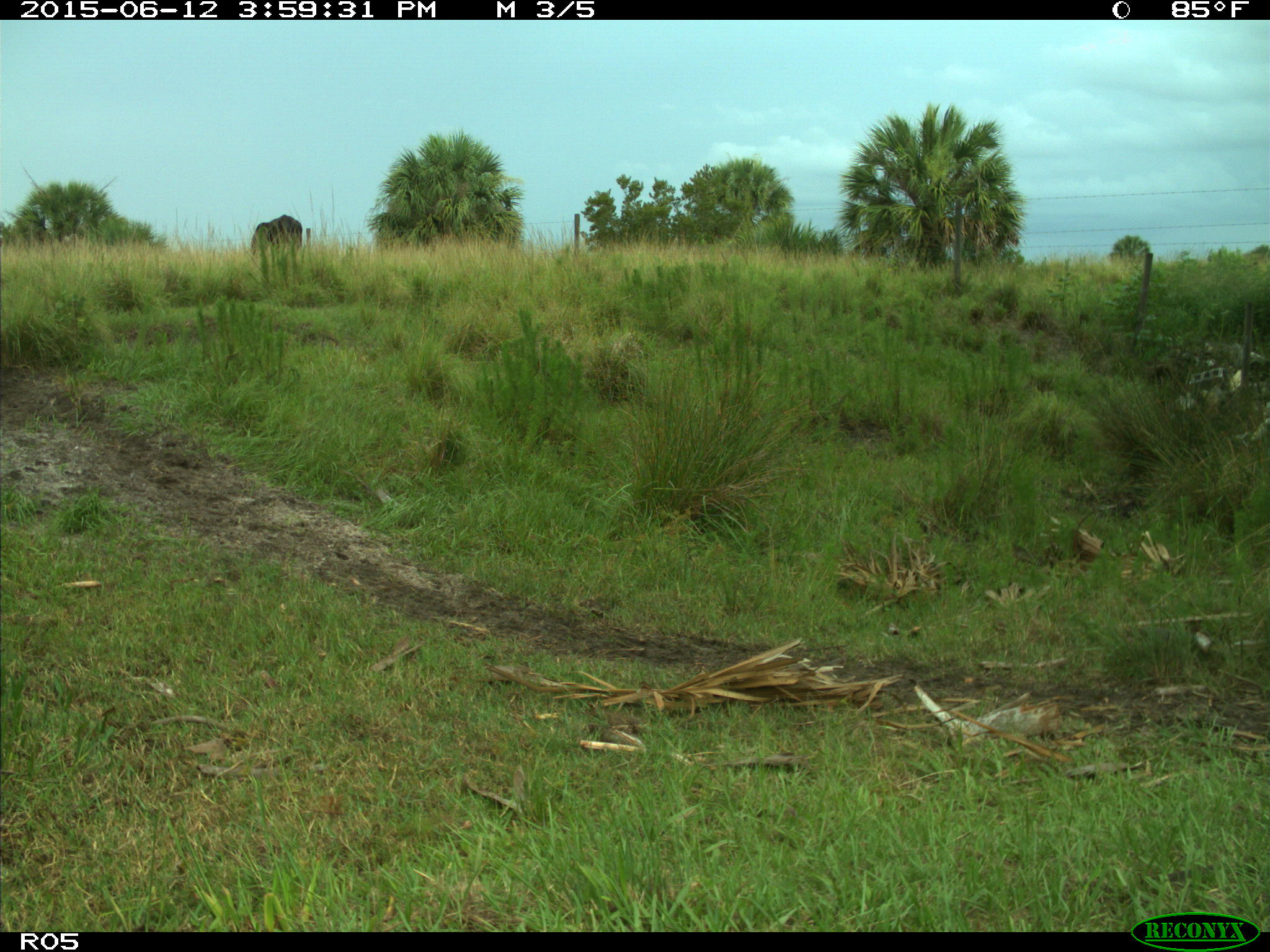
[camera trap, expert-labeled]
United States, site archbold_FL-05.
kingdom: Animalia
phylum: Chordata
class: Mammalia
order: Artiodactyla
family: Bovidae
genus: Bos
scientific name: Bos taurus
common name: domestic cow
Bos taurus (domestic cow).